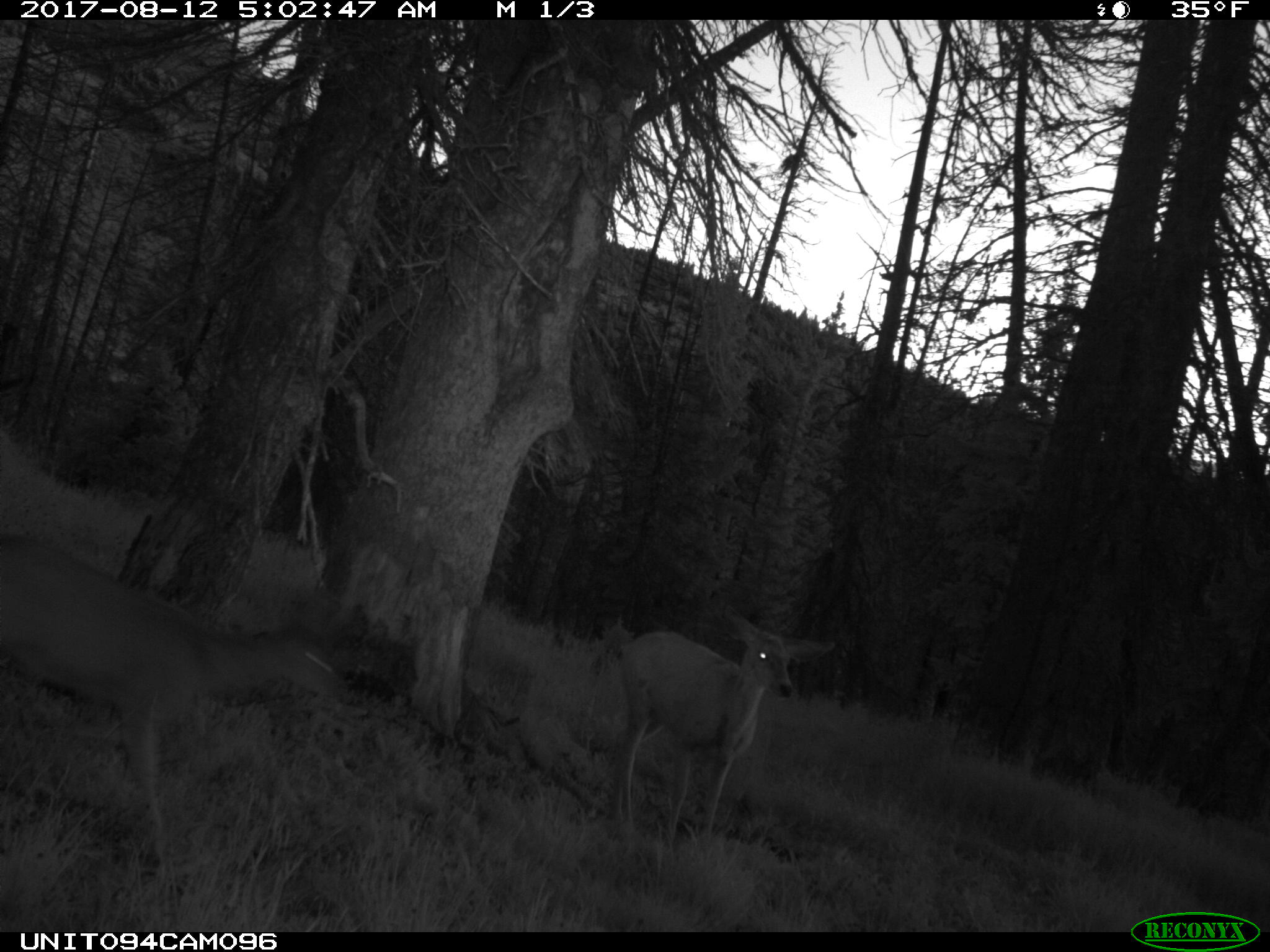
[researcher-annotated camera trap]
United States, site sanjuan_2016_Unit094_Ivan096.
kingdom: Animalia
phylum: Chordata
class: Mammalia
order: Artiodactyla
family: Cervidae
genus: Odocoileus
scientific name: Odocoileus hemionus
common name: mule deer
Odocoileus hemionus (mule deer).